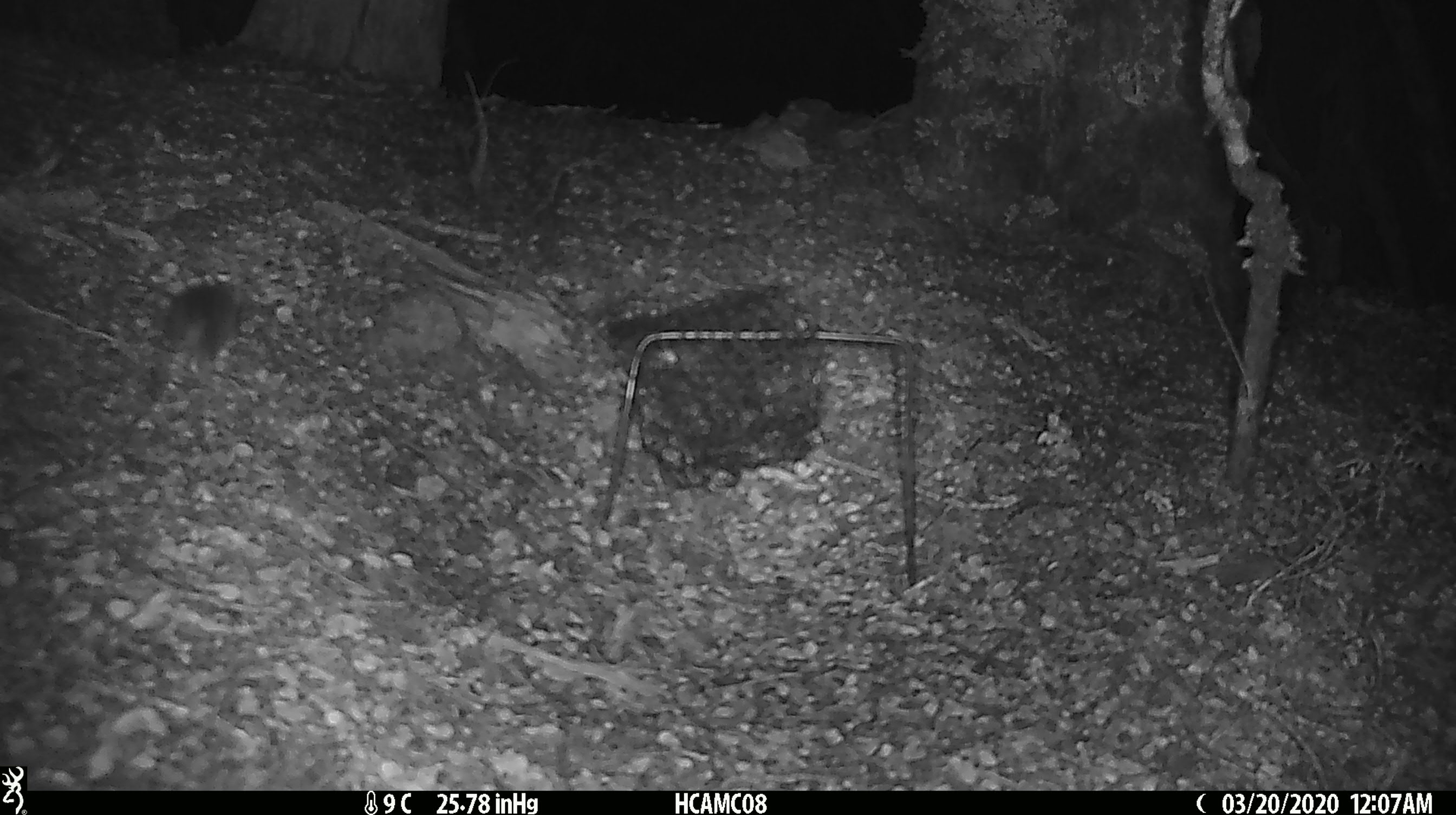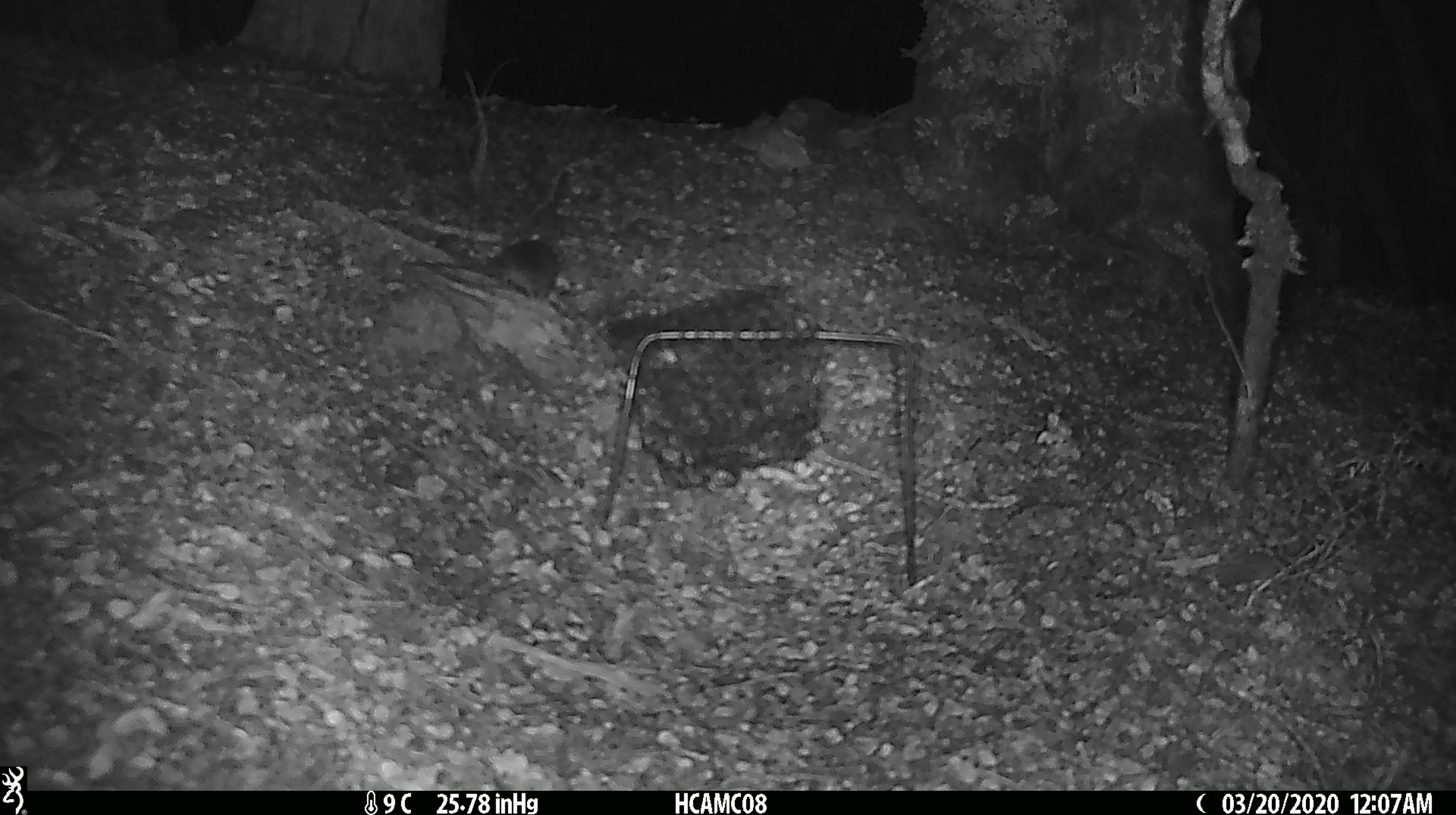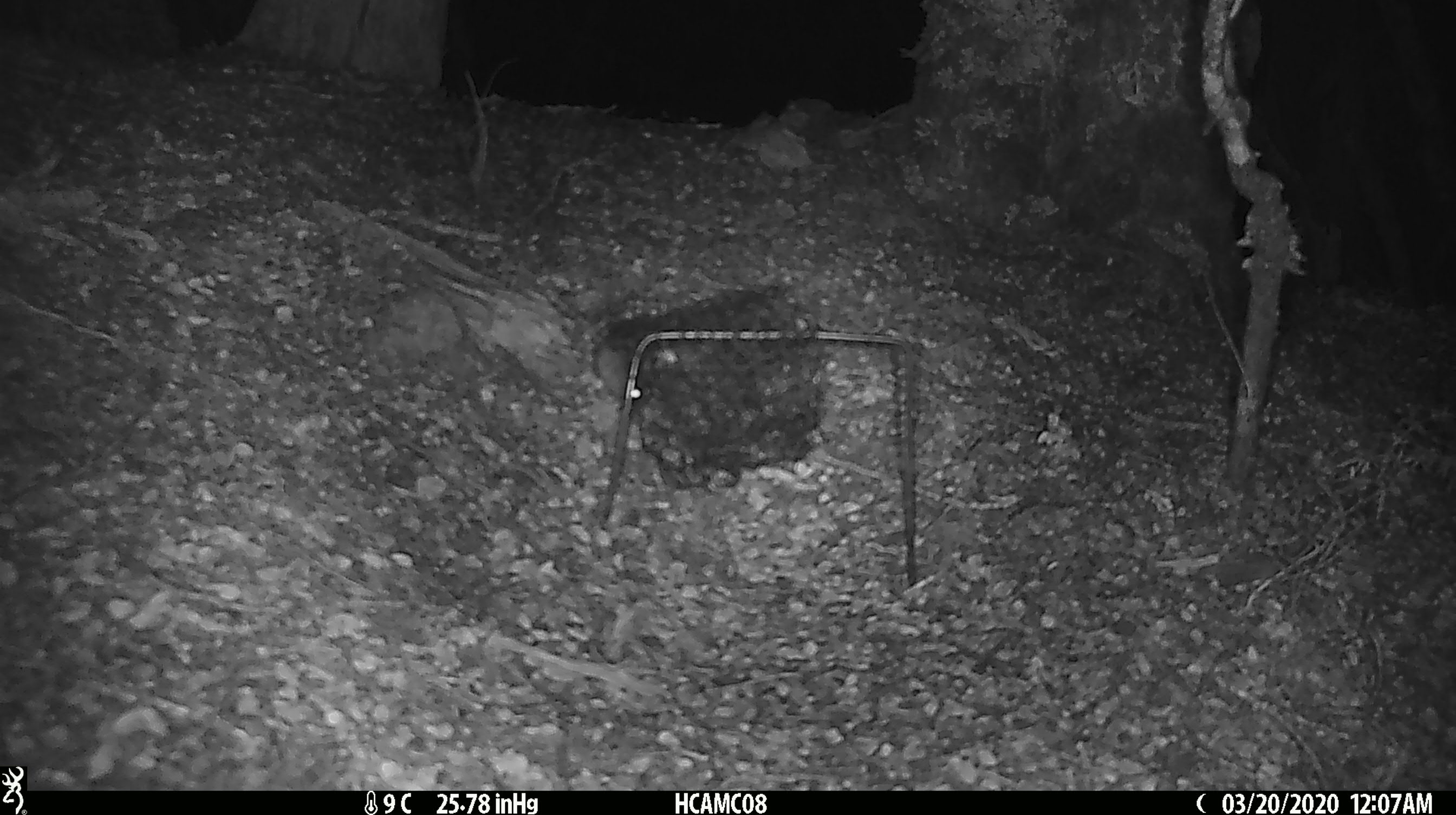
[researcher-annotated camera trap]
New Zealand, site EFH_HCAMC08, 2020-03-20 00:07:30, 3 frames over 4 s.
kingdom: Animalia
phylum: Chordata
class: Mammalia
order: Rodentia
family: Muridae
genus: Mus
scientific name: Mus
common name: mouse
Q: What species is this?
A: Mouse (Mus).